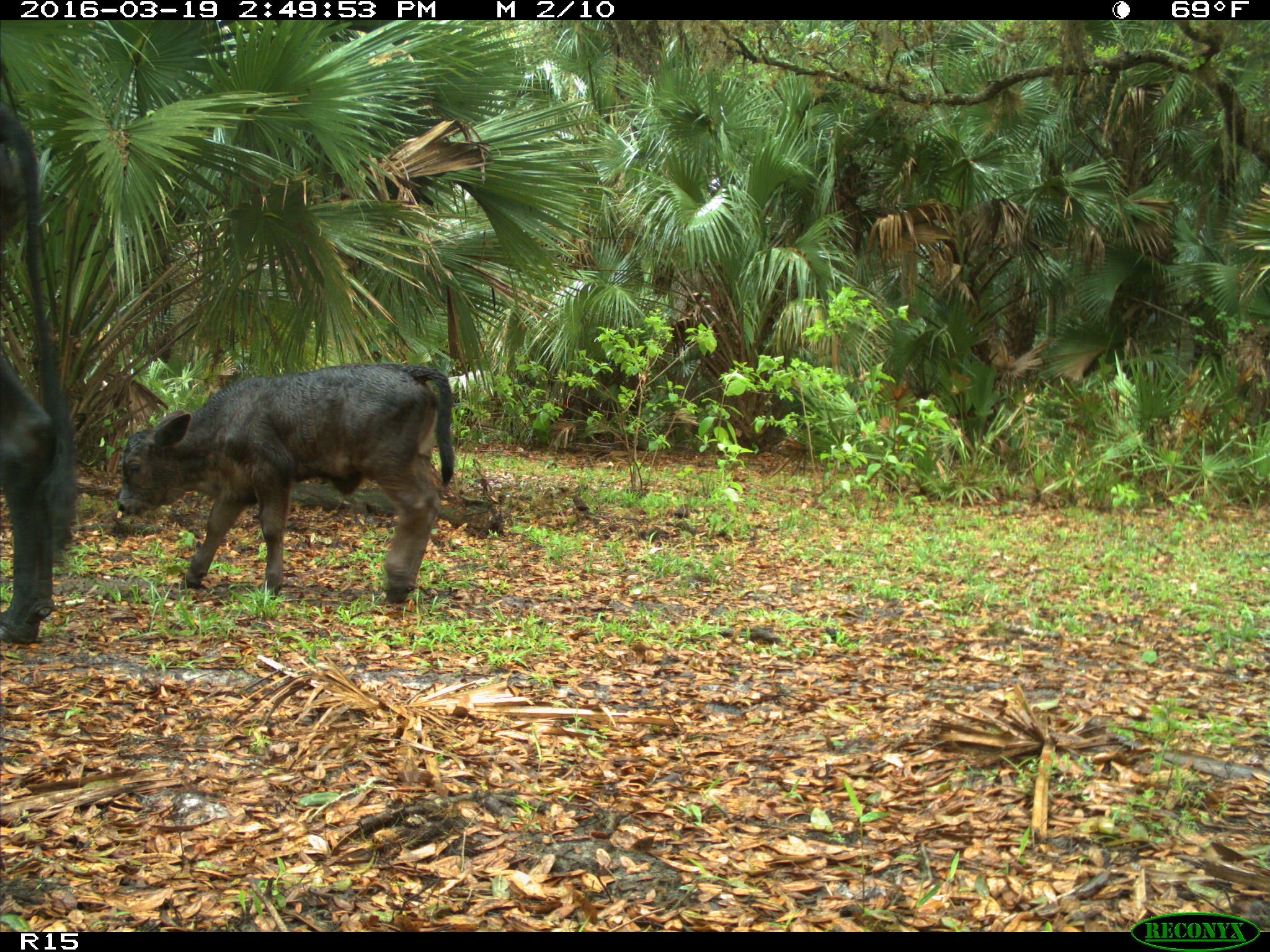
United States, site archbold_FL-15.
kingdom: Animalia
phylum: Chordata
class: Mammalia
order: Artiodactyla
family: Bovidae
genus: Bos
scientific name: Bos taurus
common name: domestic cow